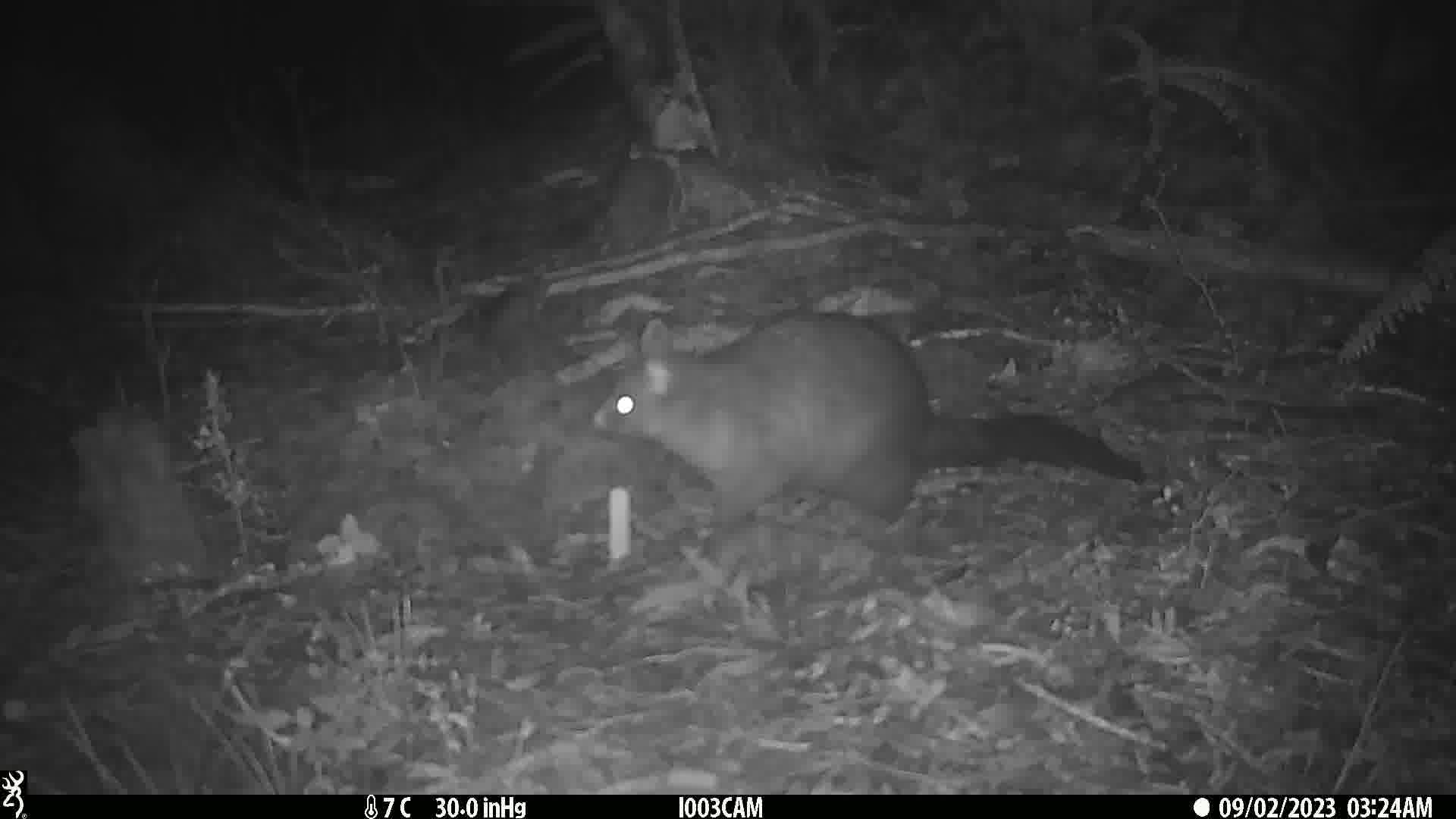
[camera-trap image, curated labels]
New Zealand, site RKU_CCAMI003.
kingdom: Animalia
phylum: Chordata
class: Mammalia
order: Diprotodontia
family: Phalangeridae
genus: Trichosurus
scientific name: Trichosurus vulpecula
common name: common brushtail possum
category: possum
Possum (common brushtail possum) (Trichosurus vulpecula).